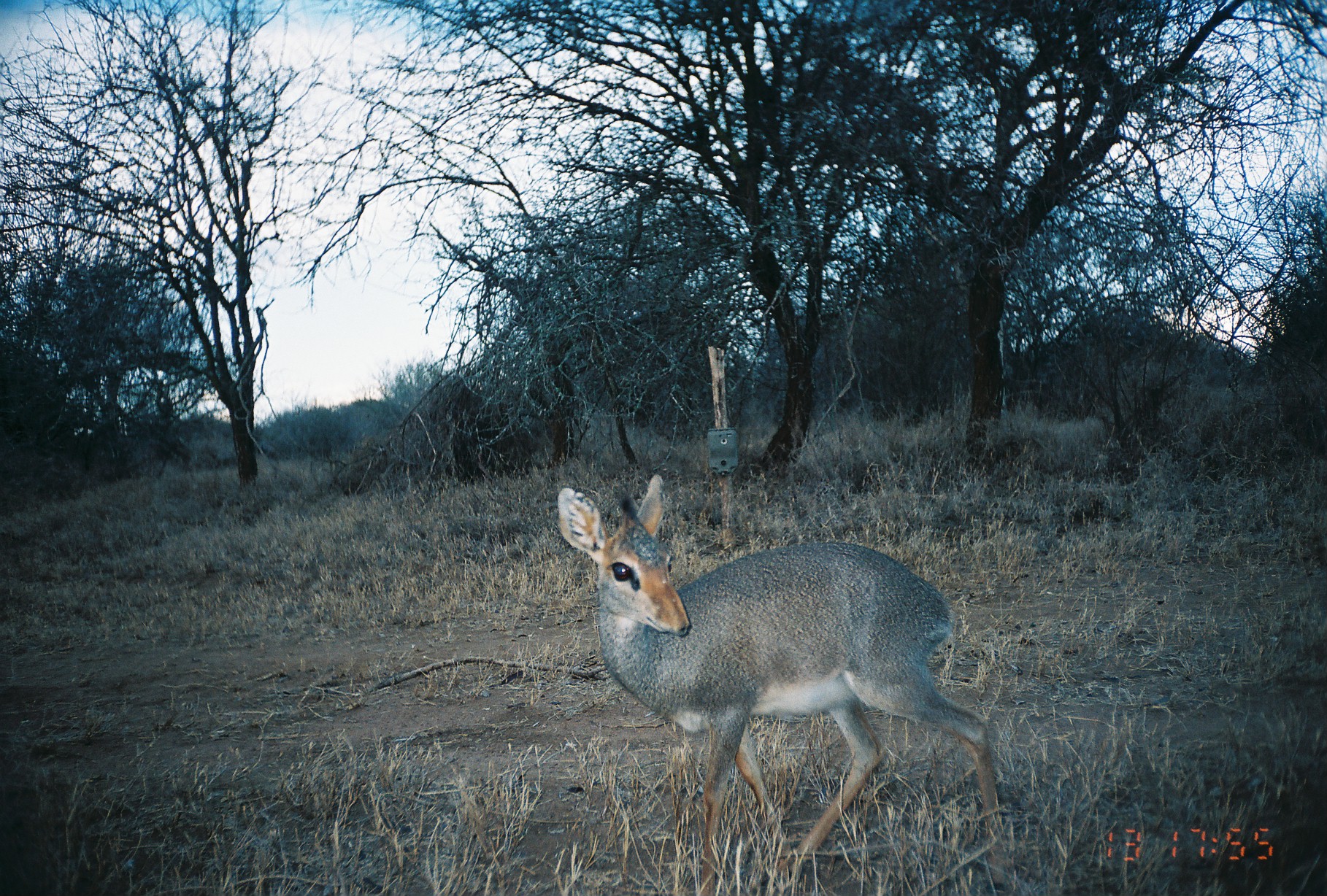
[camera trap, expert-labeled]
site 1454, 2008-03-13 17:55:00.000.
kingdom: Animalia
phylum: Chordata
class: Mammalia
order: Artiodactyla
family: Bovidae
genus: Madoqua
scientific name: Madoqua guentheri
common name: günther's dik-dik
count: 1